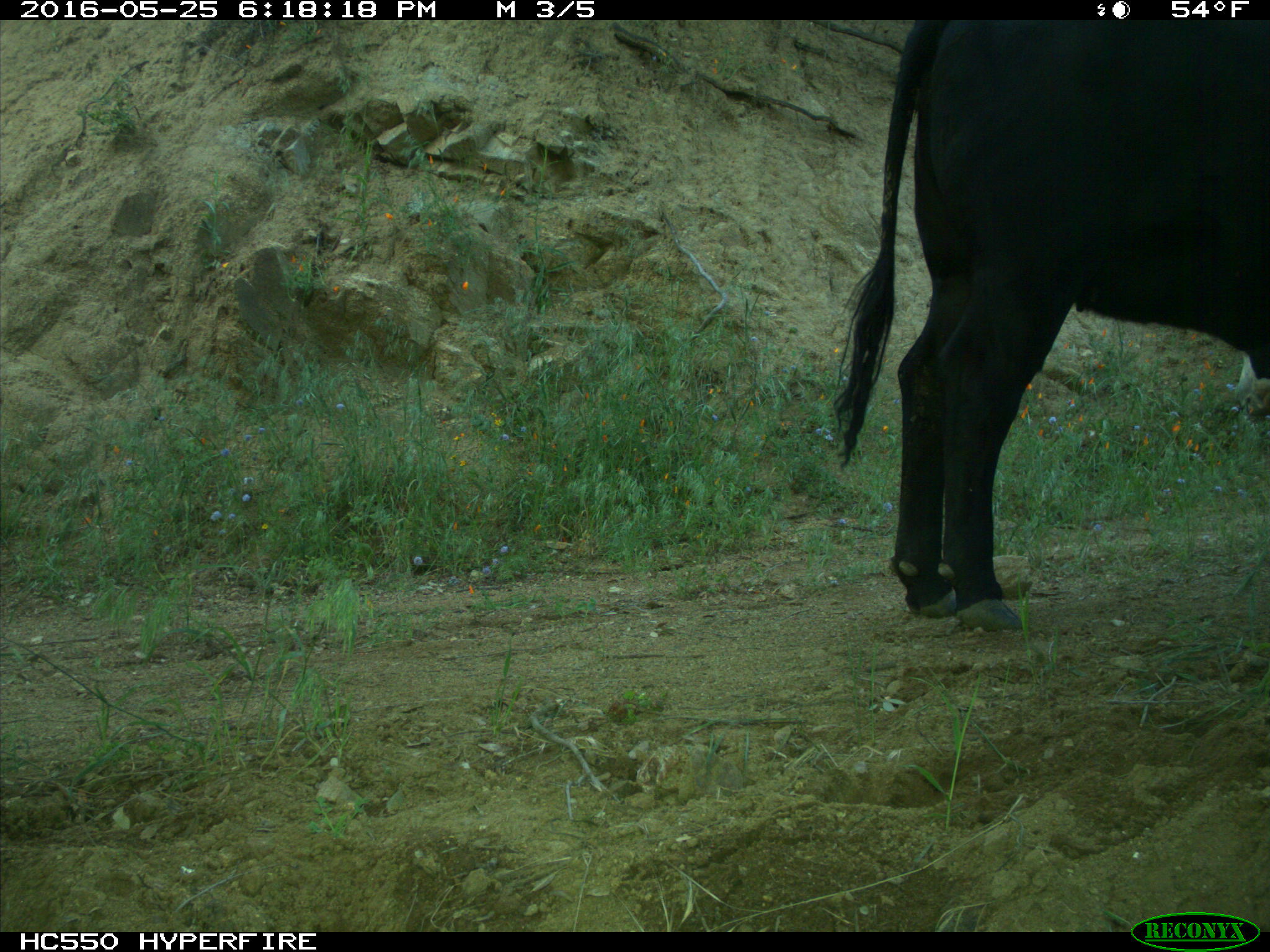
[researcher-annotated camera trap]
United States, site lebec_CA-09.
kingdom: Animalia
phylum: Chordata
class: Mammalia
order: Artiodactyla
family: Bovidae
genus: Bos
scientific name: Bos taurus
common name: domestic cow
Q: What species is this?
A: Bos taurus (domestic cow).